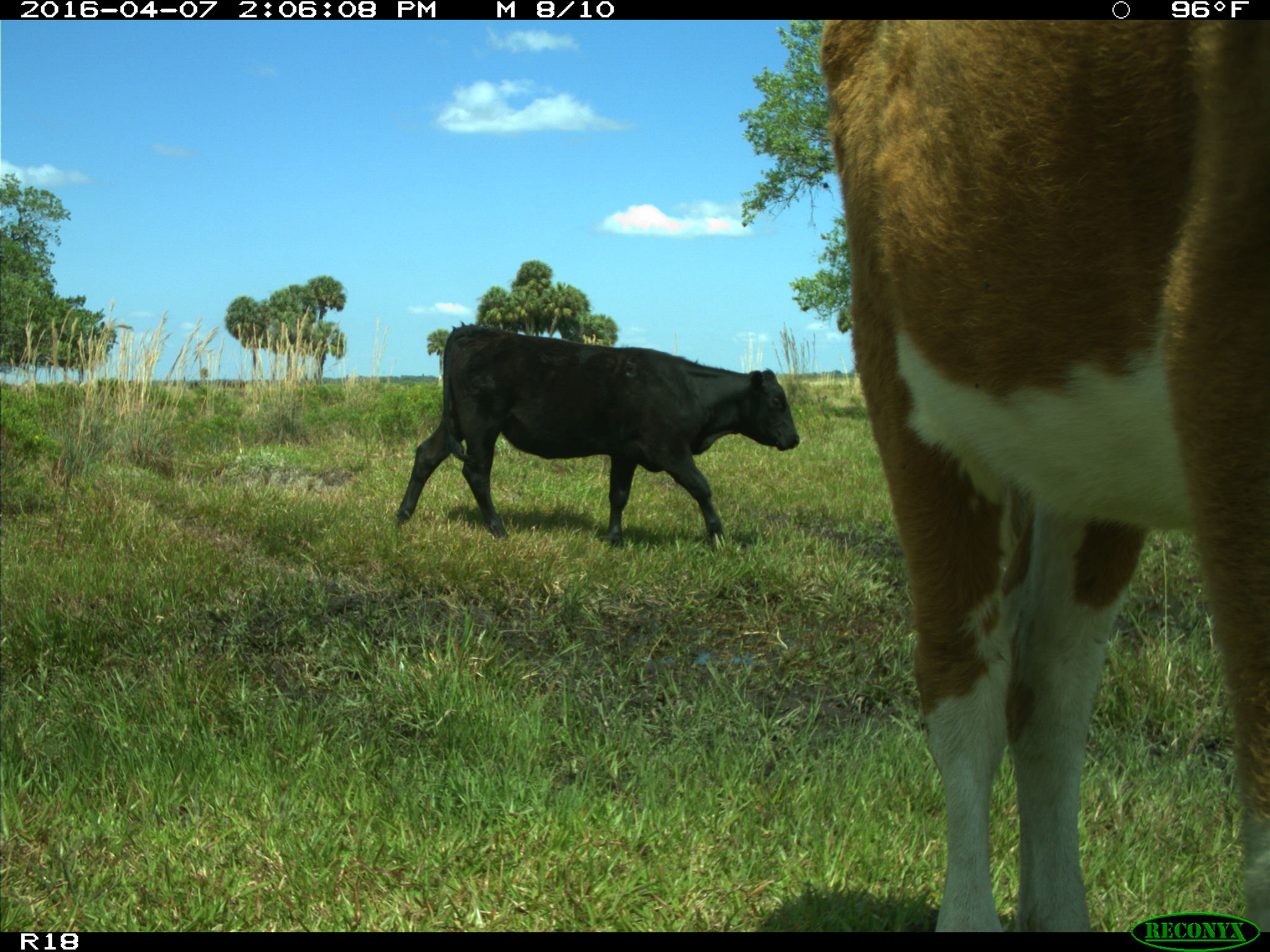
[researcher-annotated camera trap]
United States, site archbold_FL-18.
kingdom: Animalia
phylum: Chordata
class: Mammalia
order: Artiodactyla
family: Bovidae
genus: Bos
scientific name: Bos taurus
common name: domestic cow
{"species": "Bos taurus (domestic cow)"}